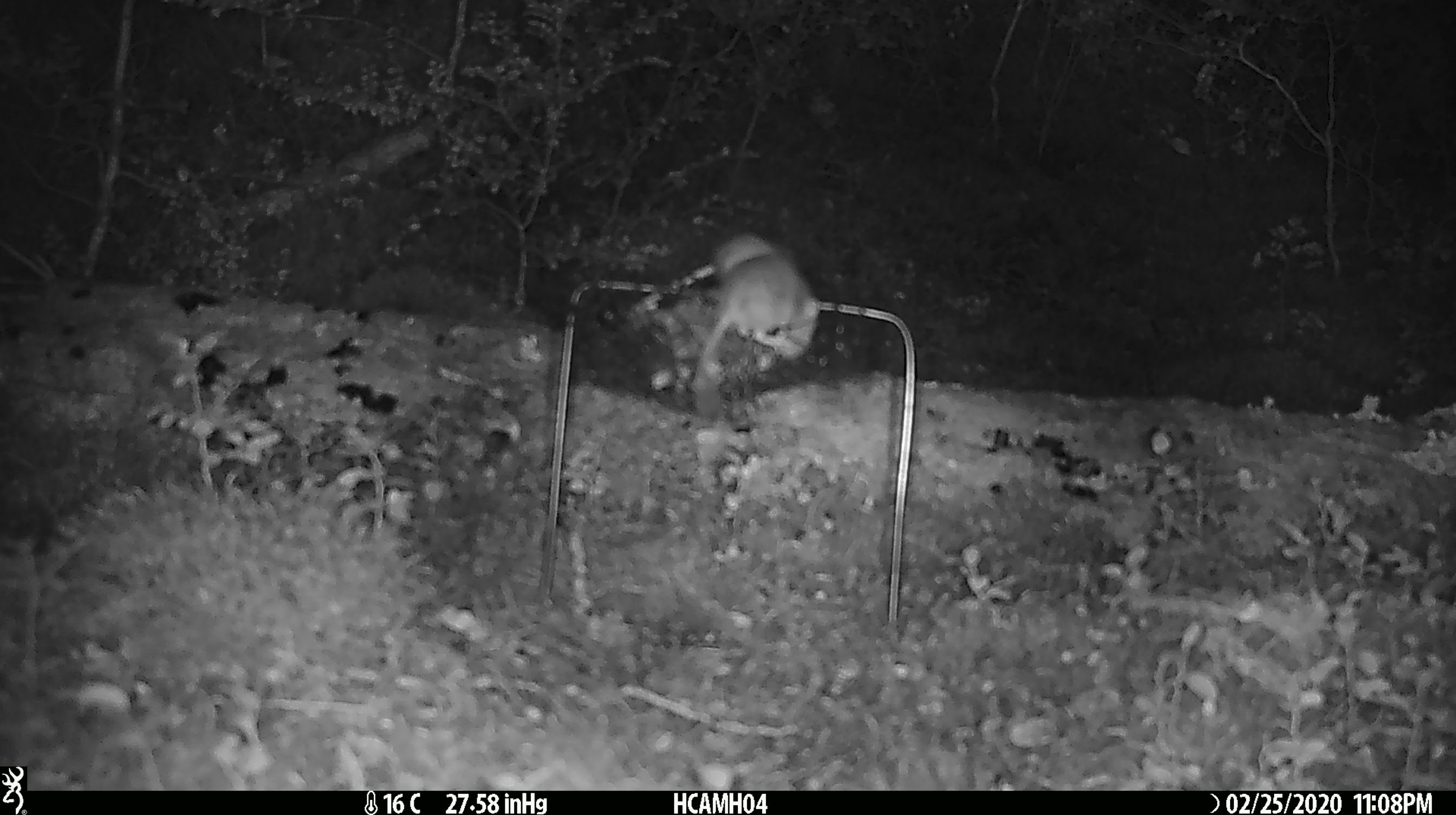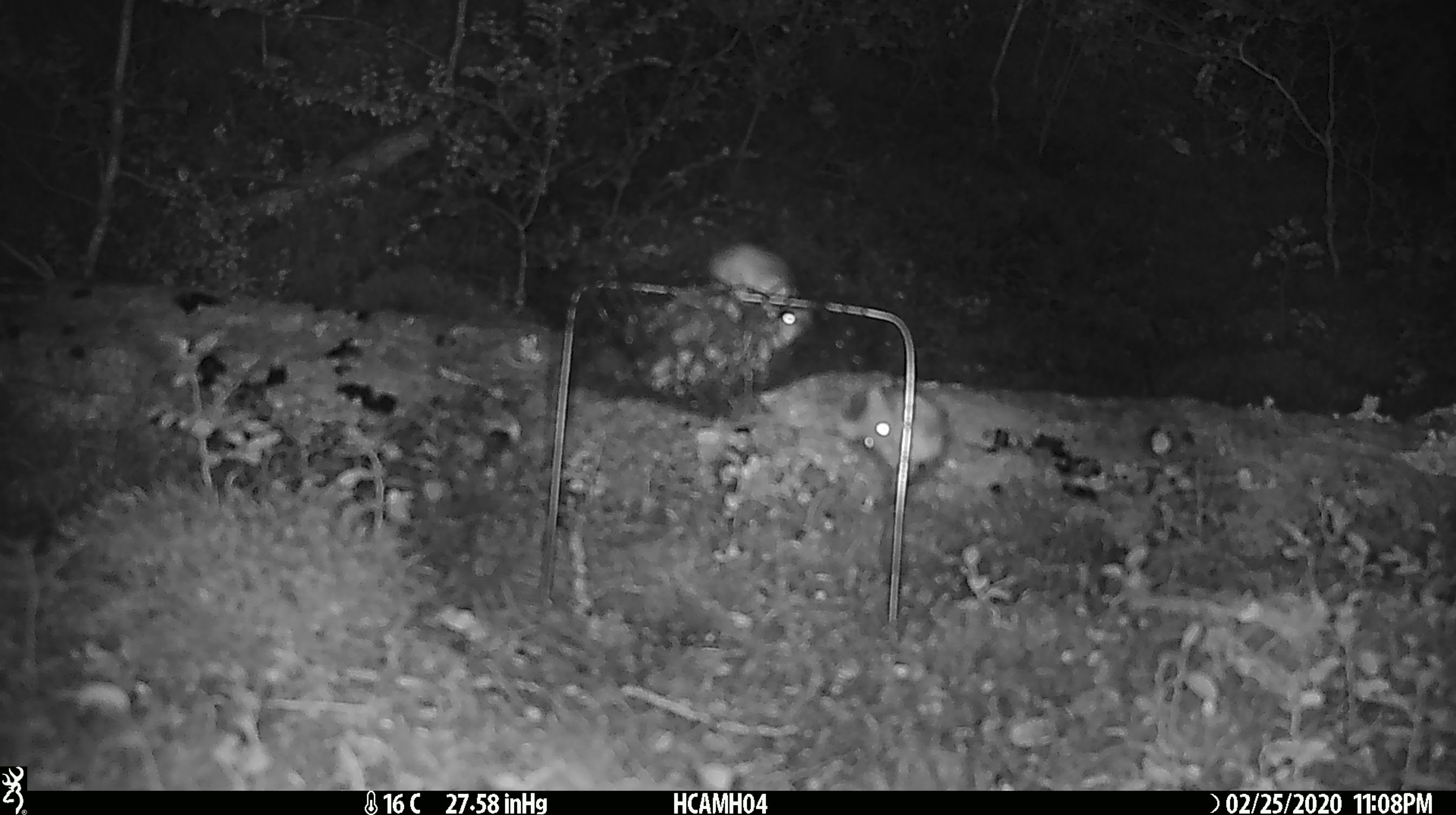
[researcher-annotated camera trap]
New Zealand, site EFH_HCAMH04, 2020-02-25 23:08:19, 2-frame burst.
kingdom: Animalia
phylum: Chordata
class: Mammalia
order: Rodentia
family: Muridae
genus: Mus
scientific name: Mus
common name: mouse